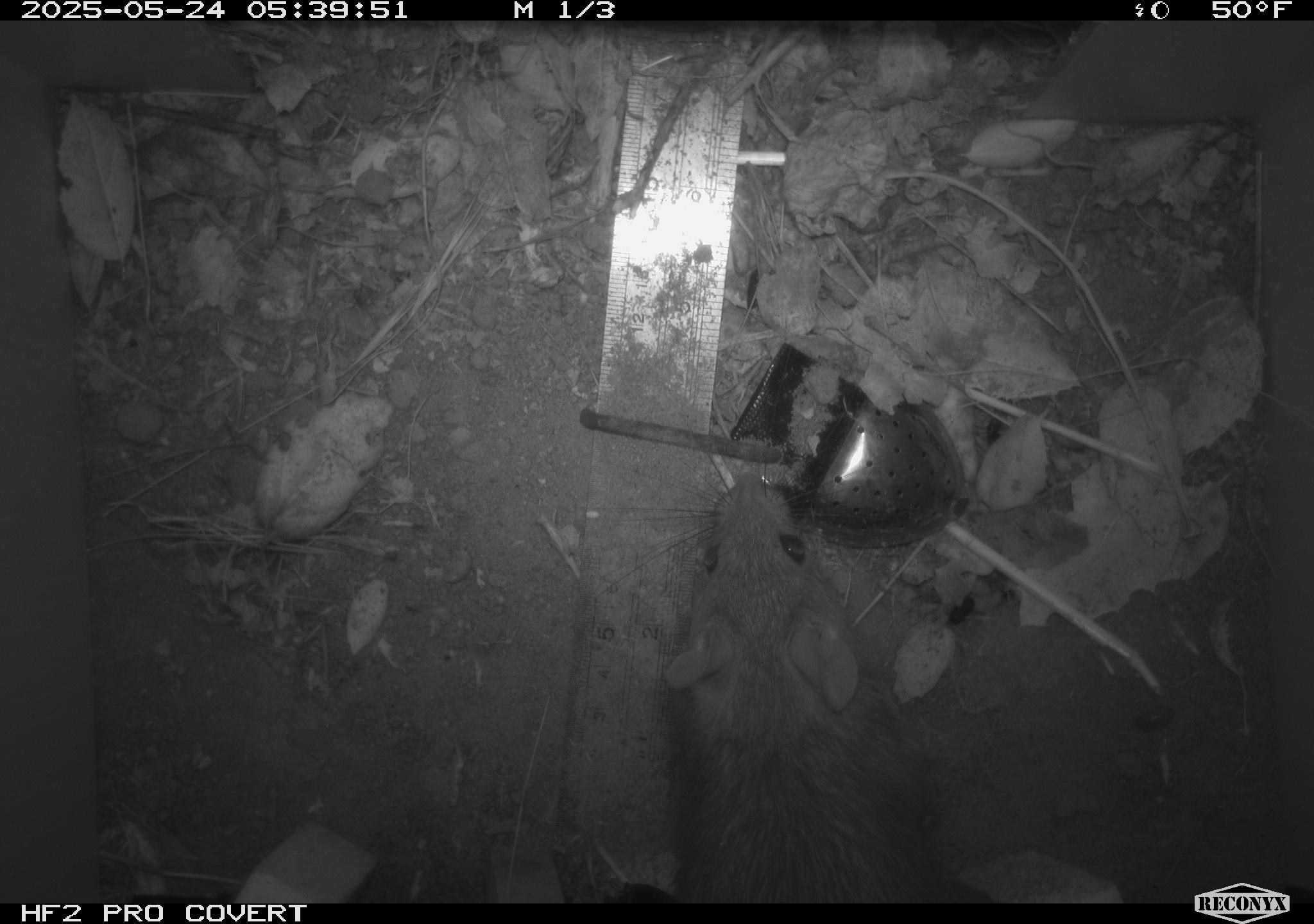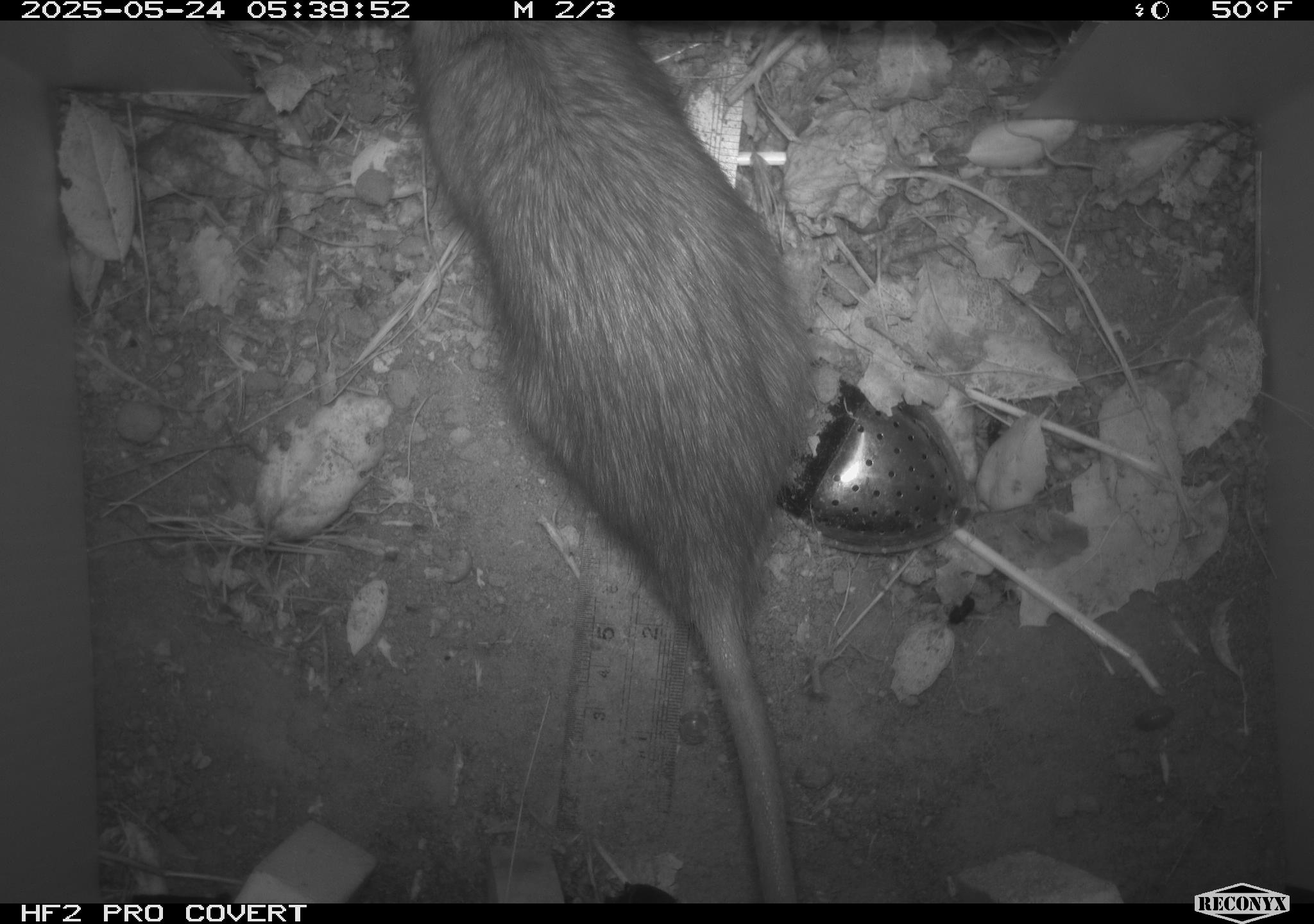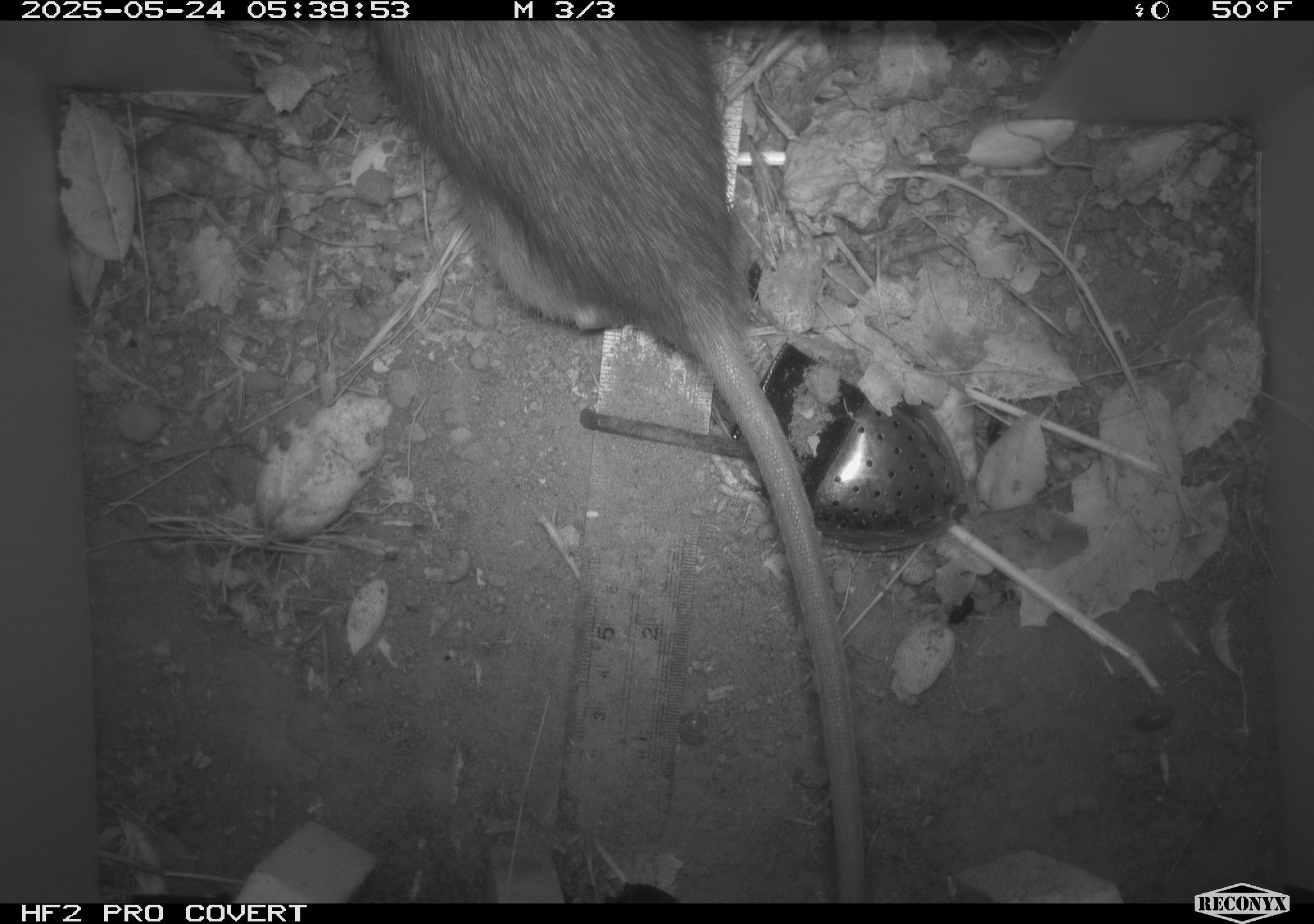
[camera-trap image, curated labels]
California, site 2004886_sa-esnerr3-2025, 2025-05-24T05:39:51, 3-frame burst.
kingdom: Animalia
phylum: Chordata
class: Mammalia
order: Rodentia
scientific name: Rodentia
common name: rodent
Rodent (Rodentia).